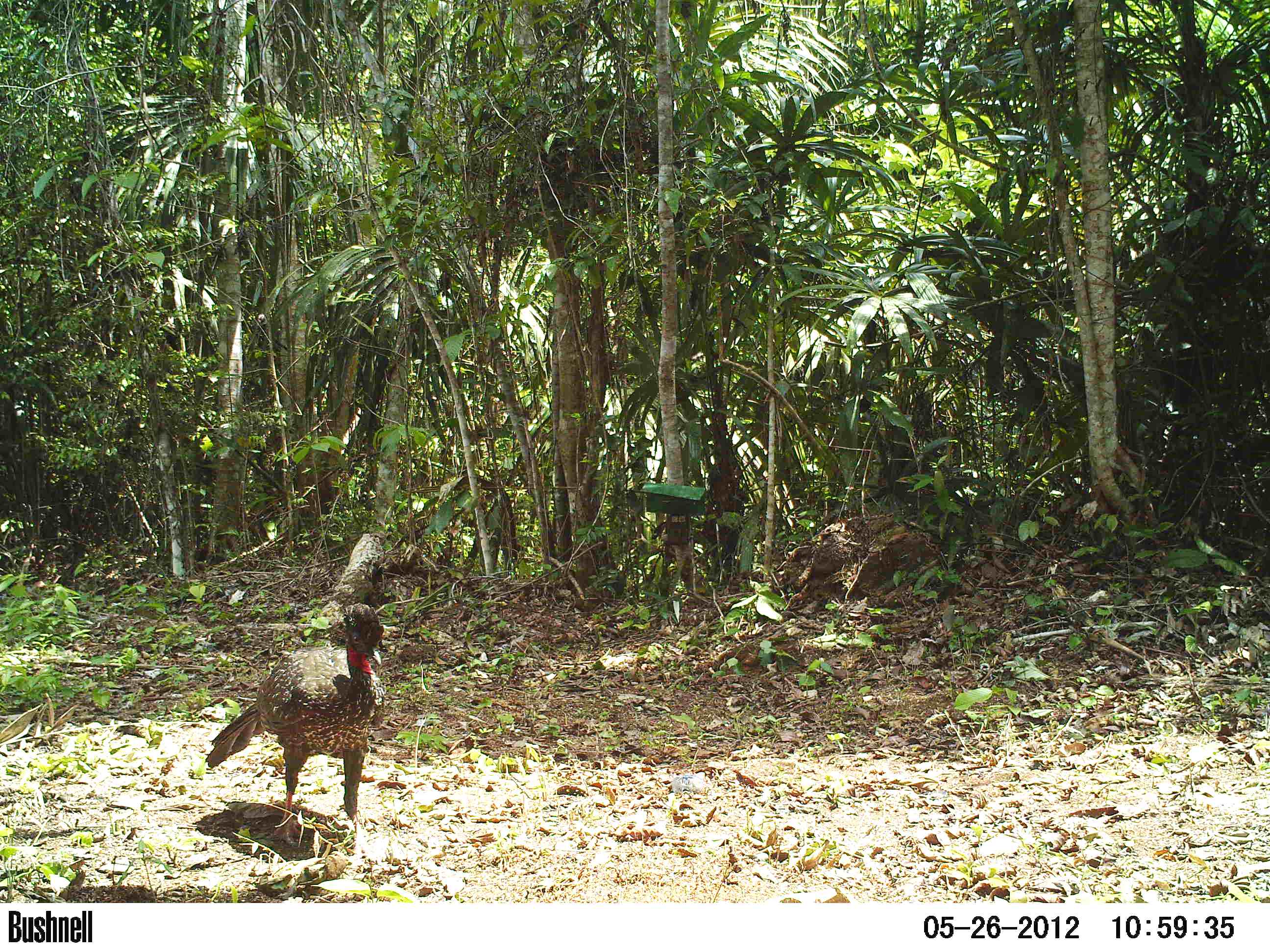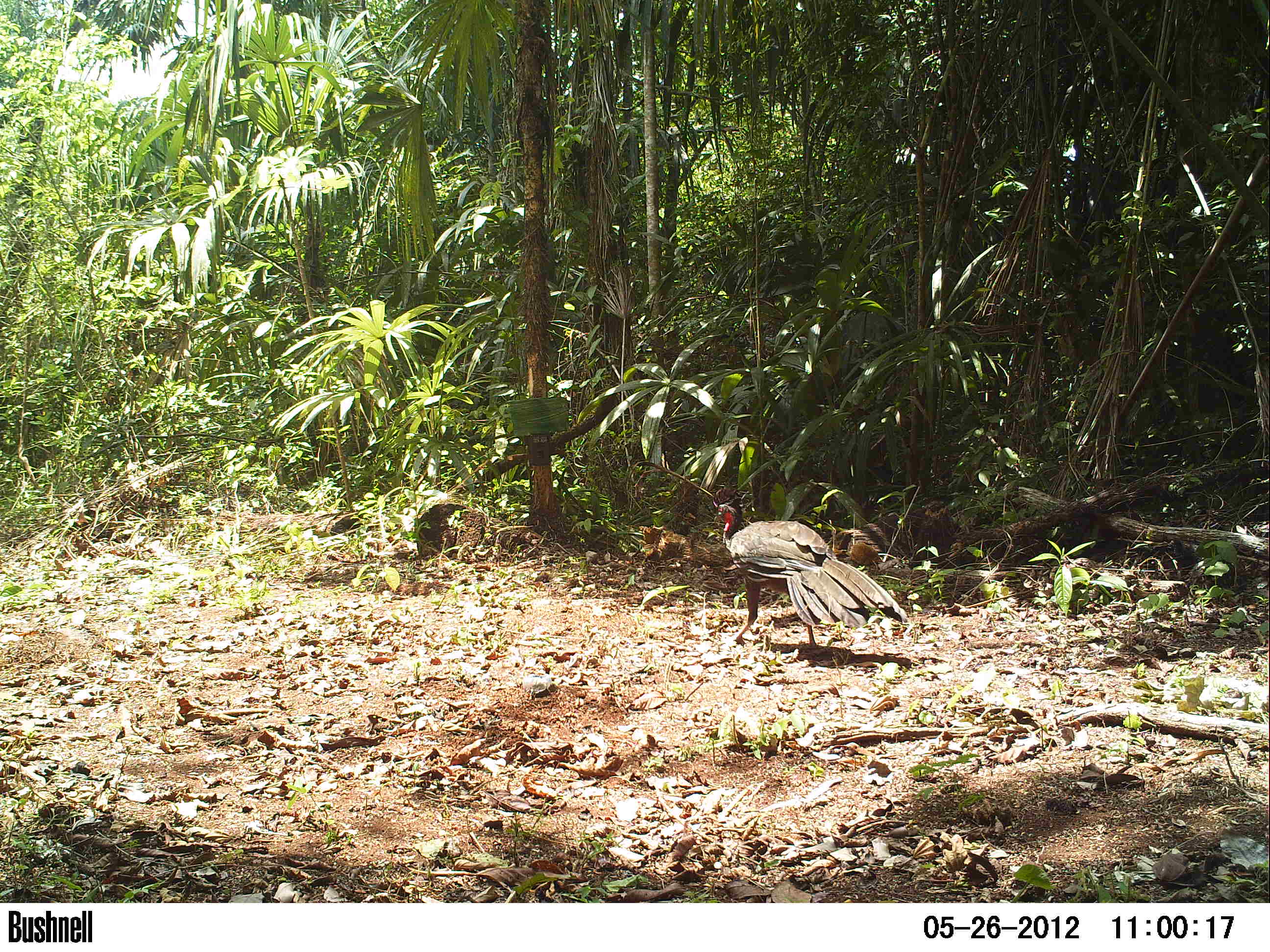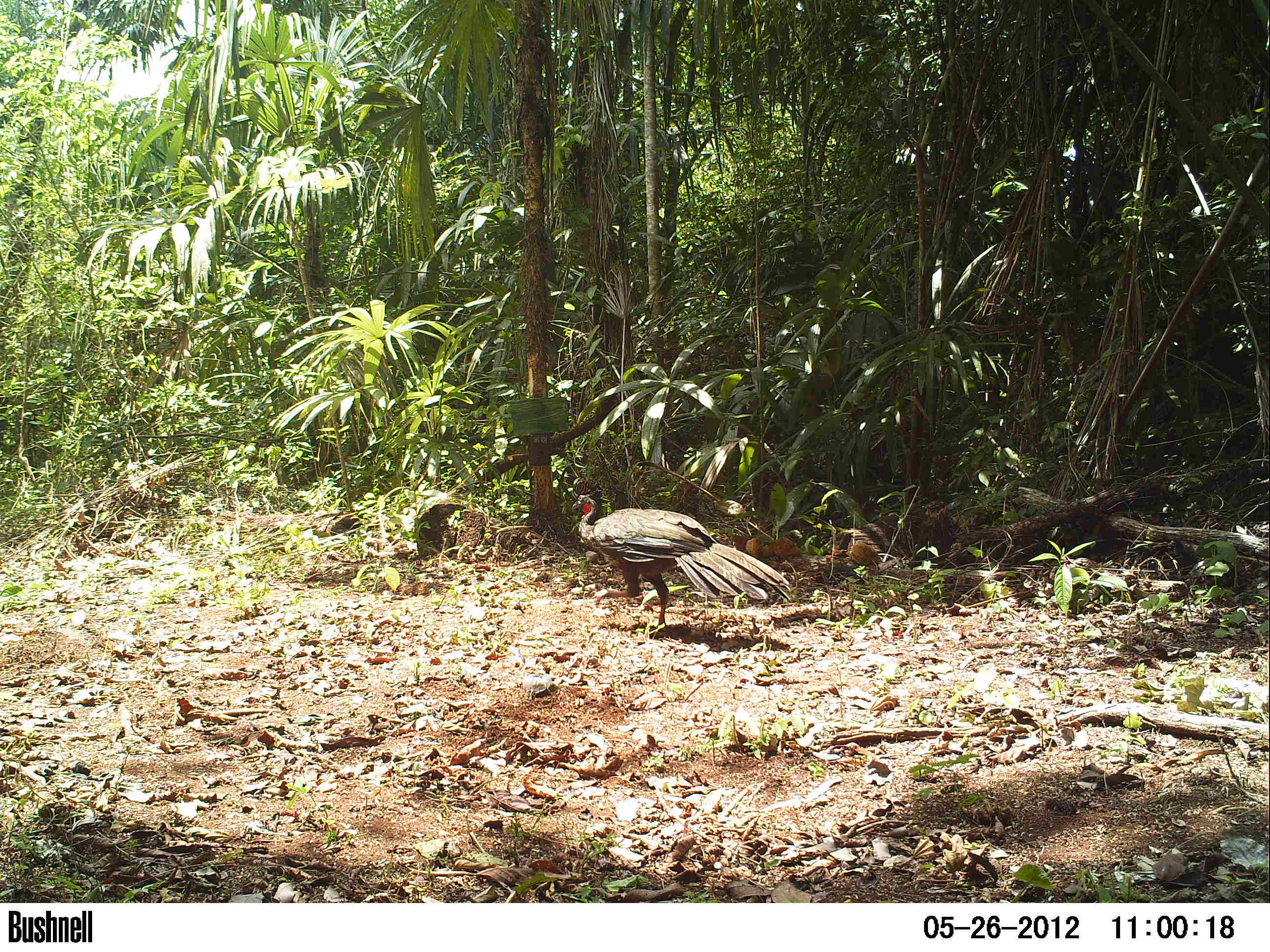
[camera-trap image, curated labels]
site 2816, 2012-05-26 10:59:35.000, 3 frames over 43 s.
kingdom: Animalia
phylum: Chordata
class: Aves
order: Galliformes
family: Cracidae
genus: Penelope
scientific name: Penelope purpurascens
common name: crested guan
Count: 1.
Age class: adult.